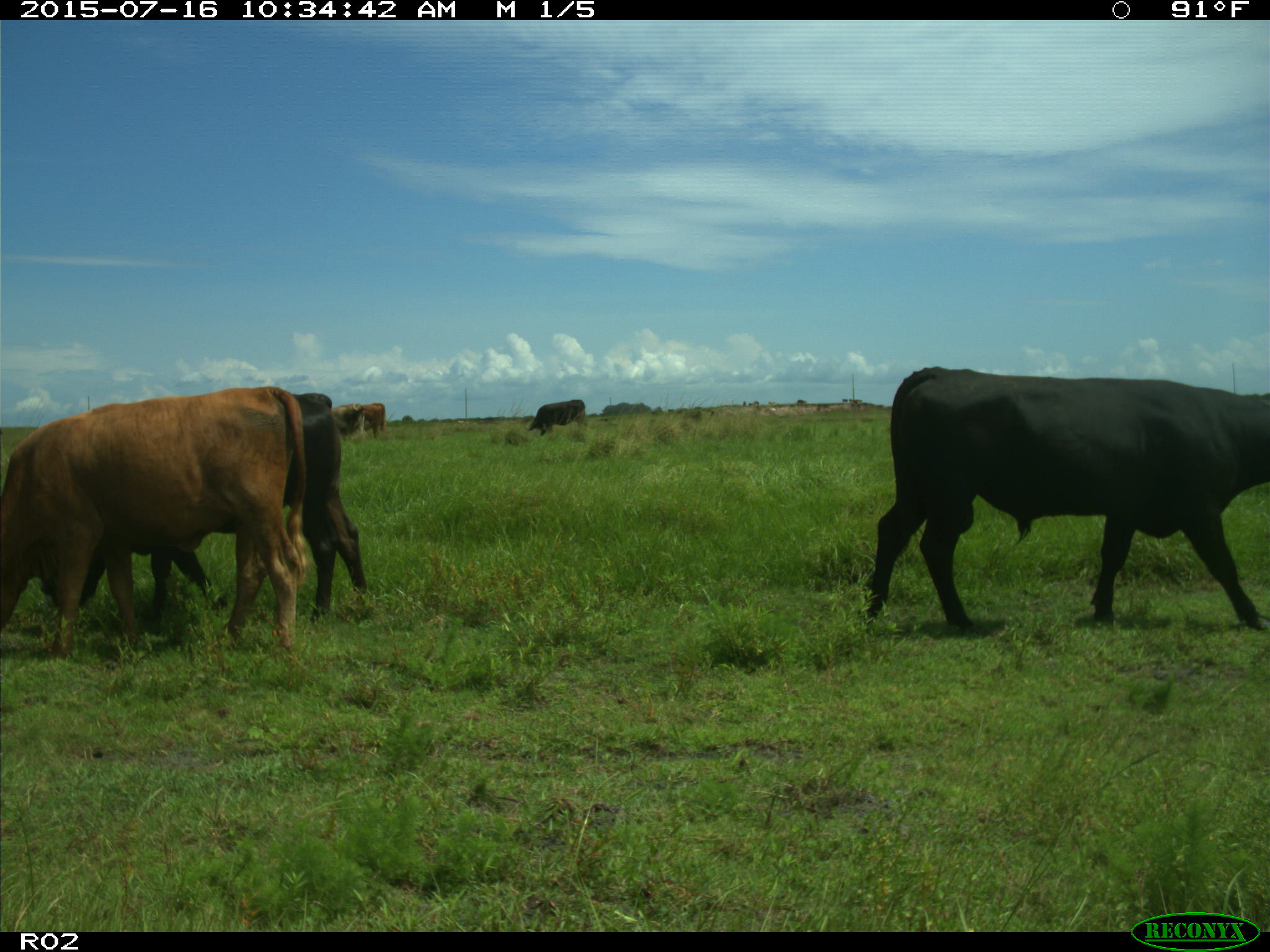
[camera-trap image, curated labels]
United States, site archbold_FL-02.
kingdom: Animalia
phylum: Chordata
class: Mammalia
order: Artiodactyla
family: Bovidae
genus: Bos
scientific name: Bos taurus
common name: domestic cow